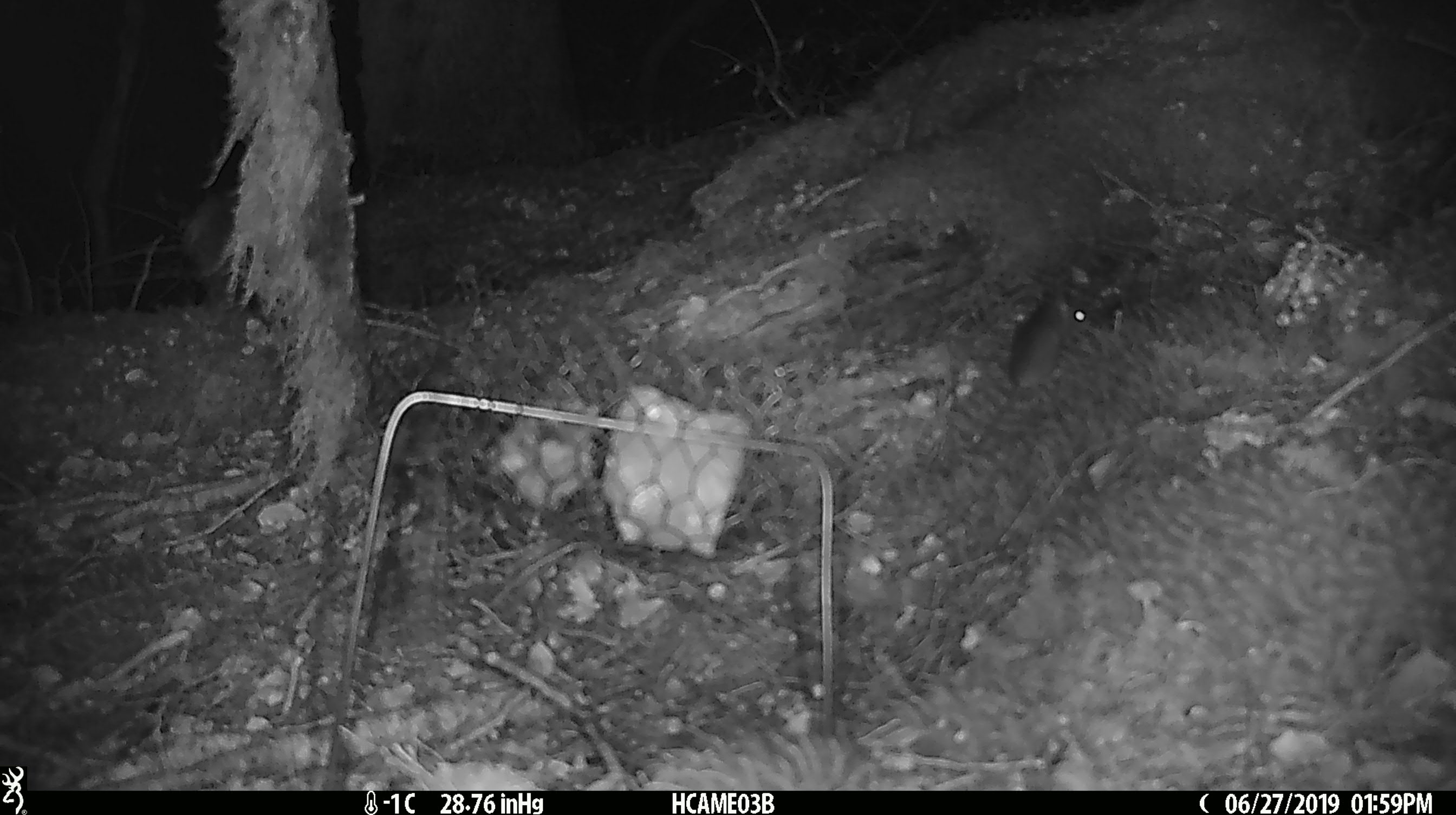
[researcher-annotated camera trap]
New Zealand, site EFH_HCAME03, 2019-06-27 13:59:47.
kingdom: Animalia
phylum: Chordata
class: Mammalia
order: Rodentia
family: Muridae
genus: Mus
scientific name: Mus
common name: mouse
Mouse (Mus).